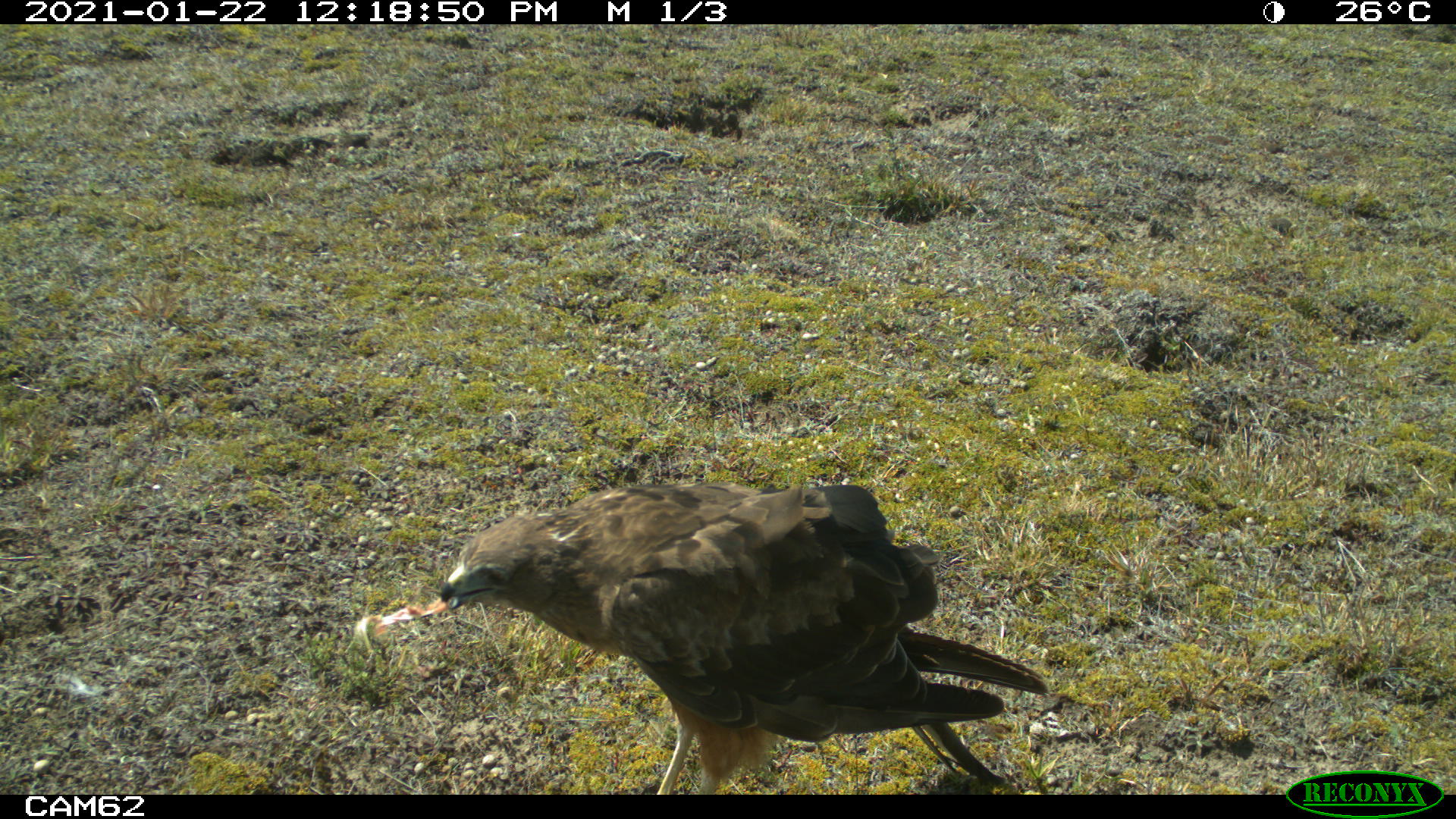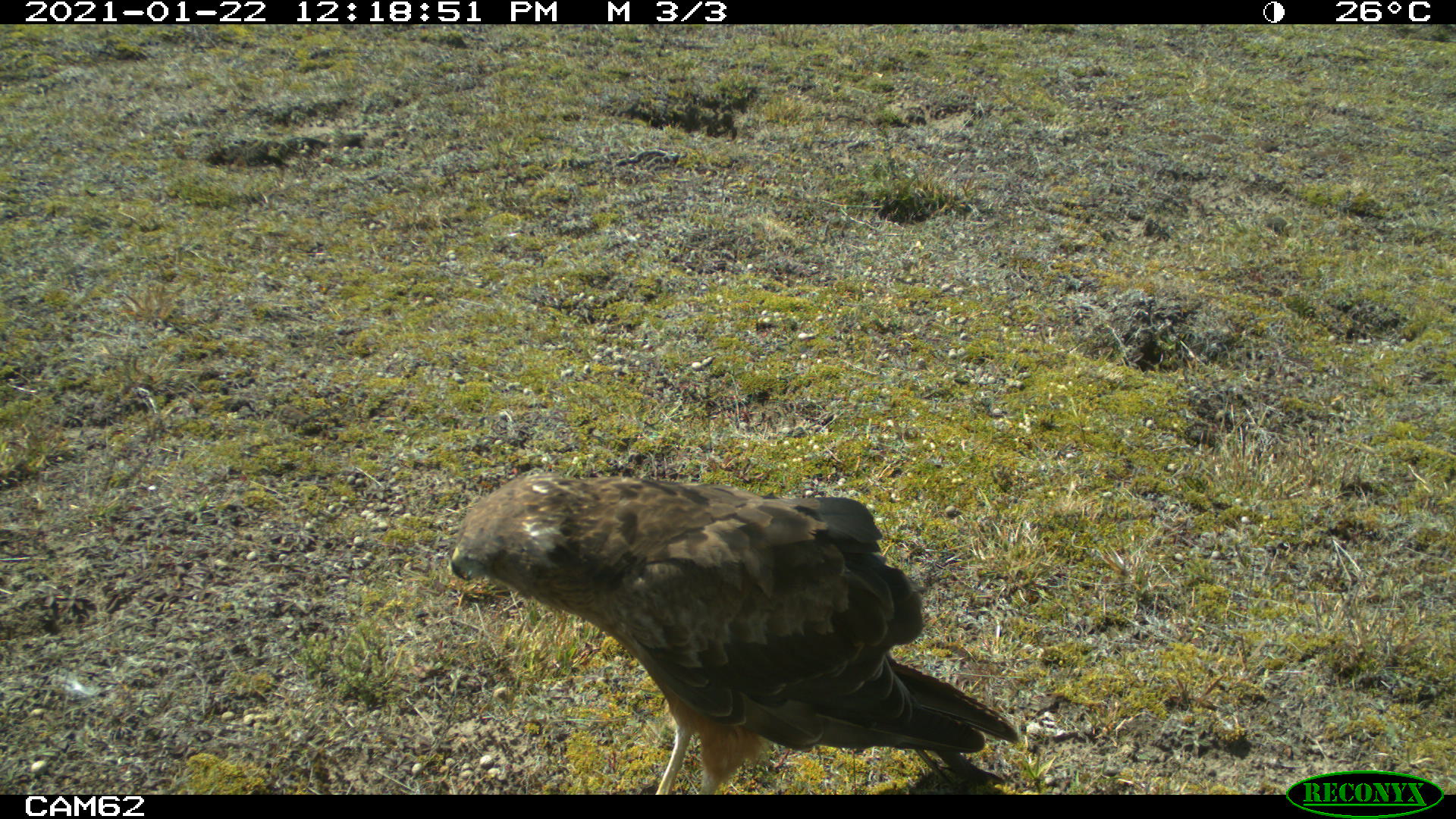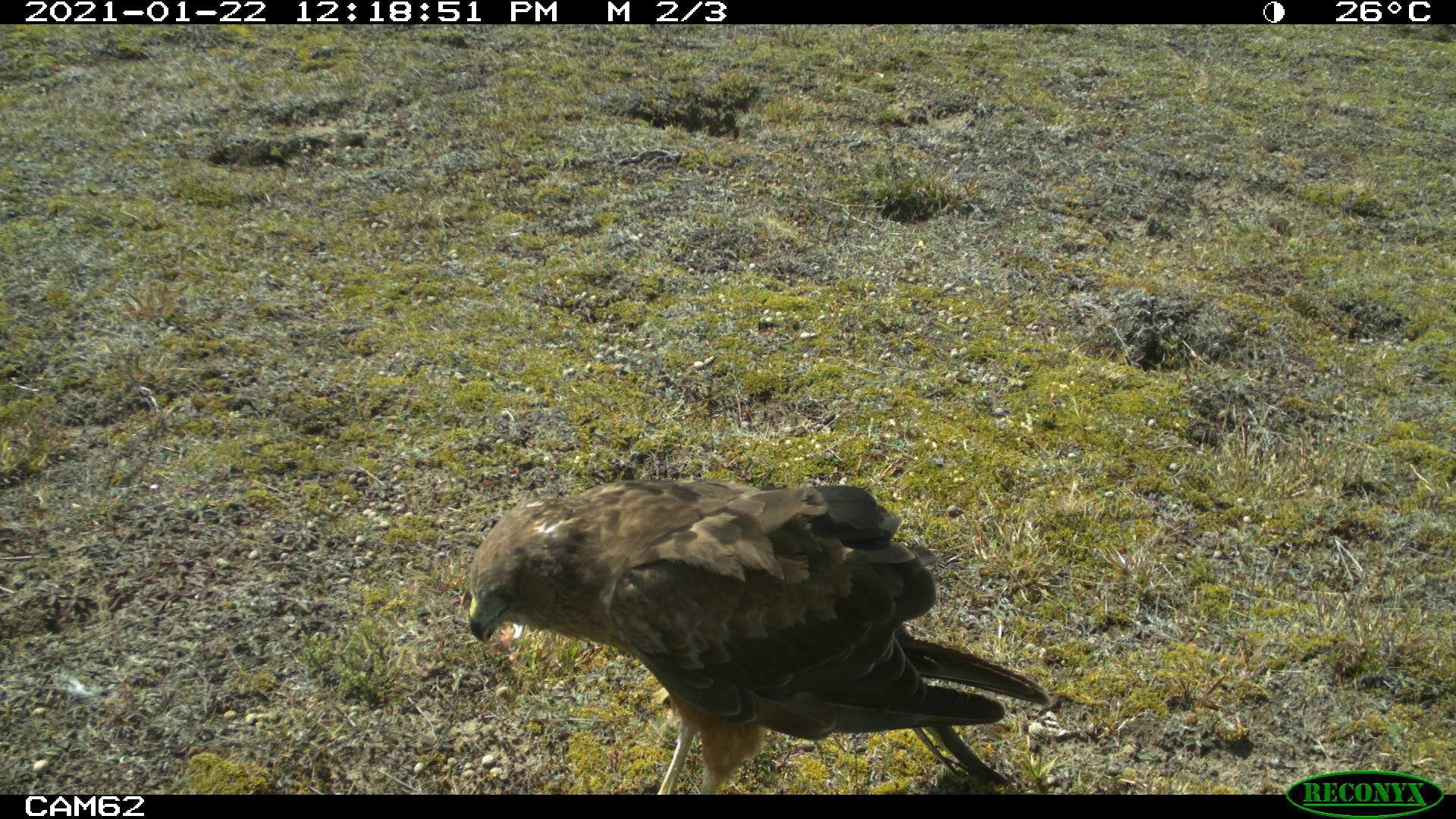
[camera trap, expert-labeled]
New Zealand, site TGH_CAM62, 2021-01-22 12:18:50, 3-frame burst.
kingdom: Animalia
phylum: Chordata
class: Aves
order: Accipitriformes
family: Accipitridae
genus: Circus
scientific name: Circus approximans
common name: swamp harrier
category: harrier